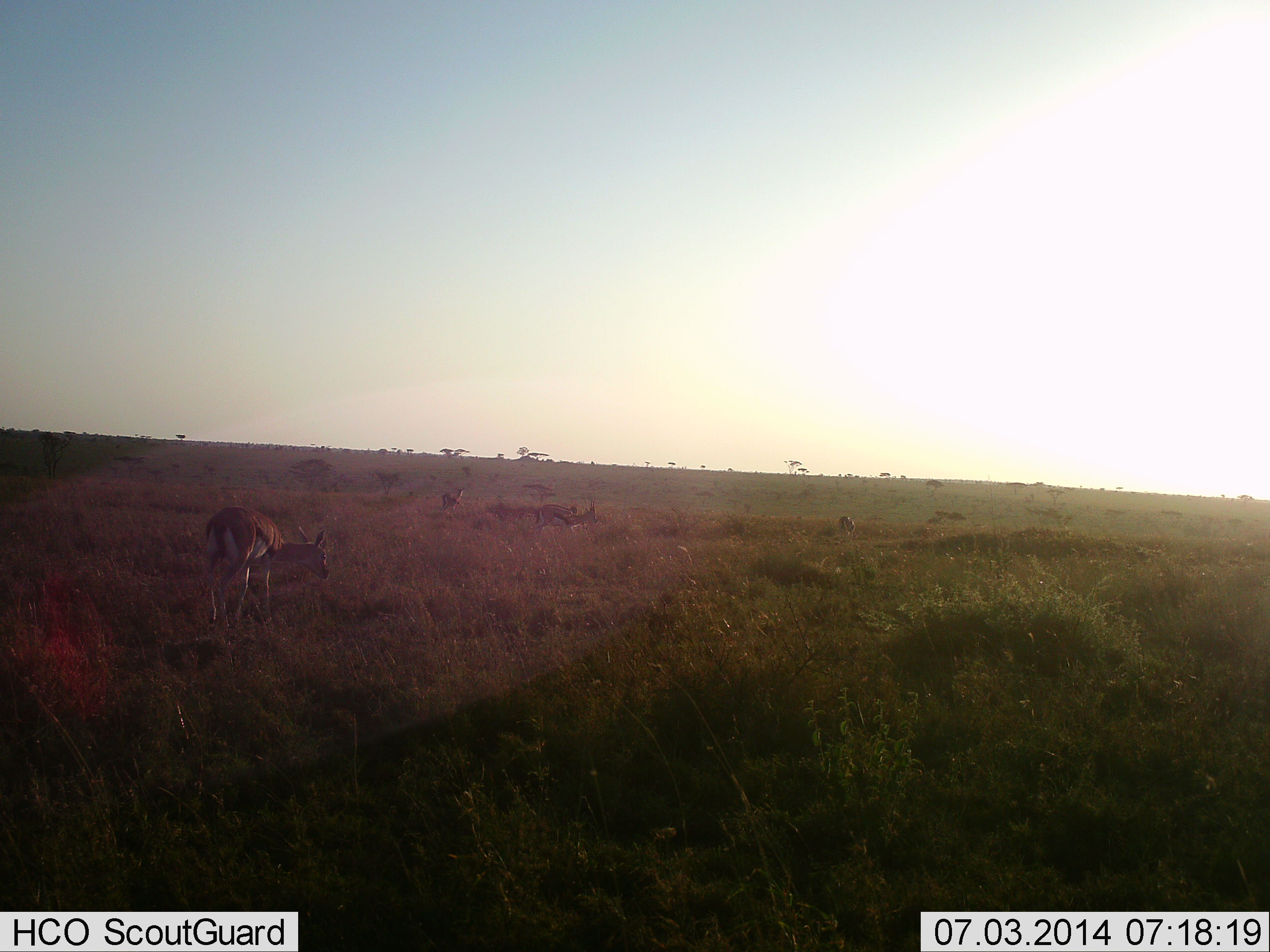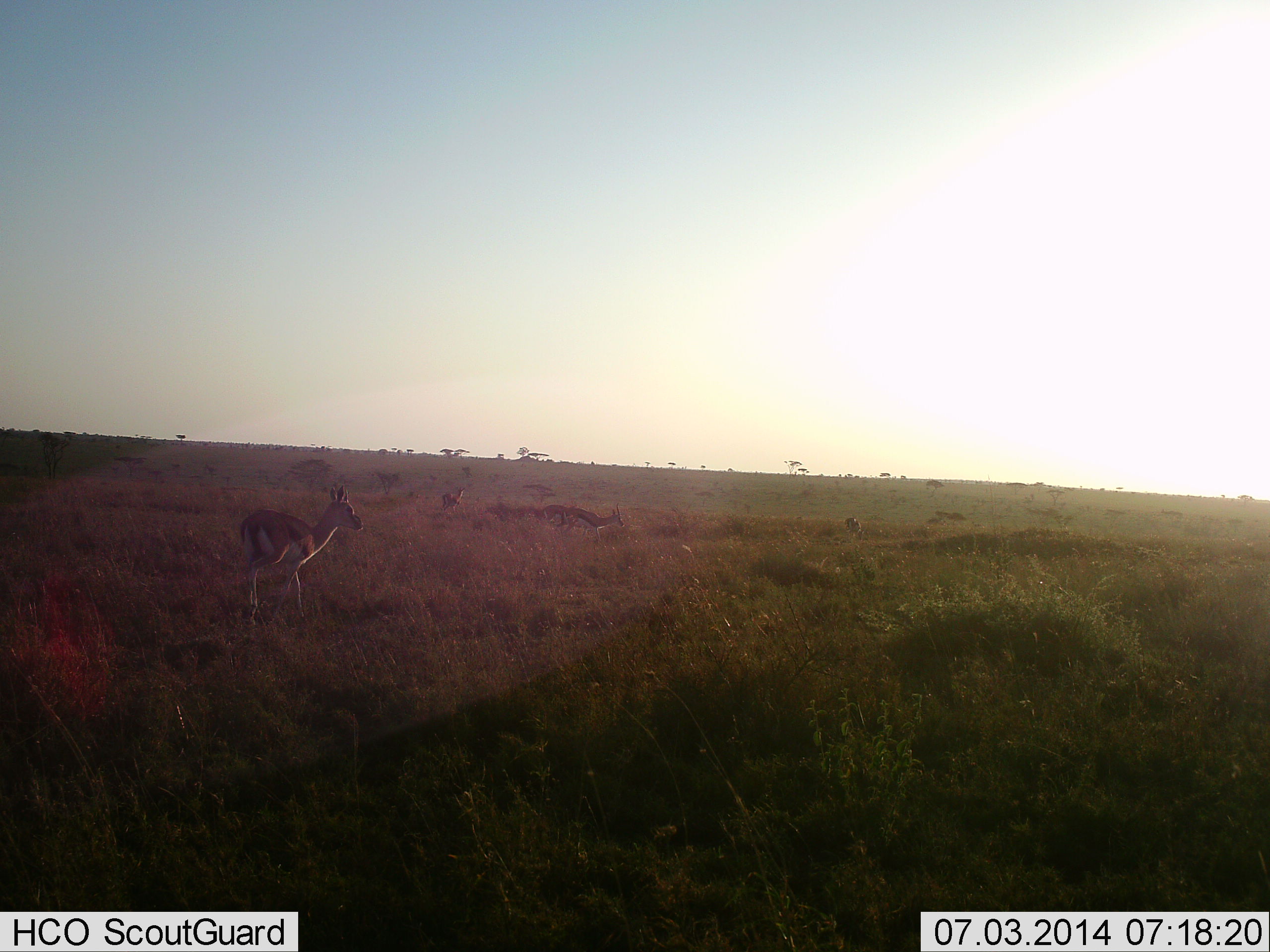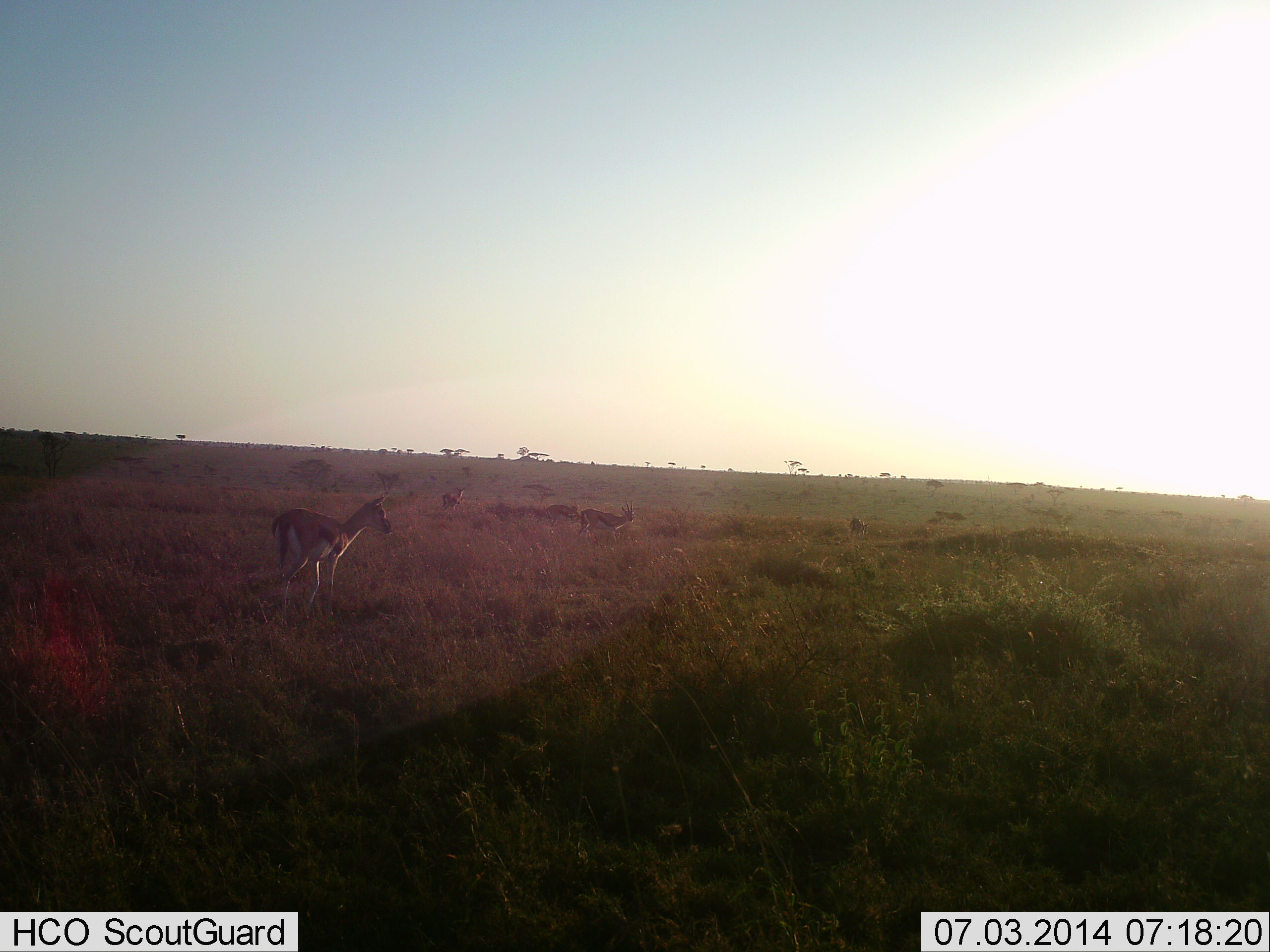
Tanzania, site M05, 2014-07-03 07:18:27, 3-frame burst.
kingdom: Animalia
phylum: Chordata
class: Mammalia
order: Artiodactyla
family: Bovidae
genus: Eudorcas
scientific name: Eudorcas thomsonii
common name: thomson's gazelle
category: gazellethomsons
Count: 4.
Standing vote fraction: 60%.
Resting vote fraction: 0%.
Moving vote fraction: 60%.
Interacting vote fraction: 0%.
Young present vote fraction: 0%.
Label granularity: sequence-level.